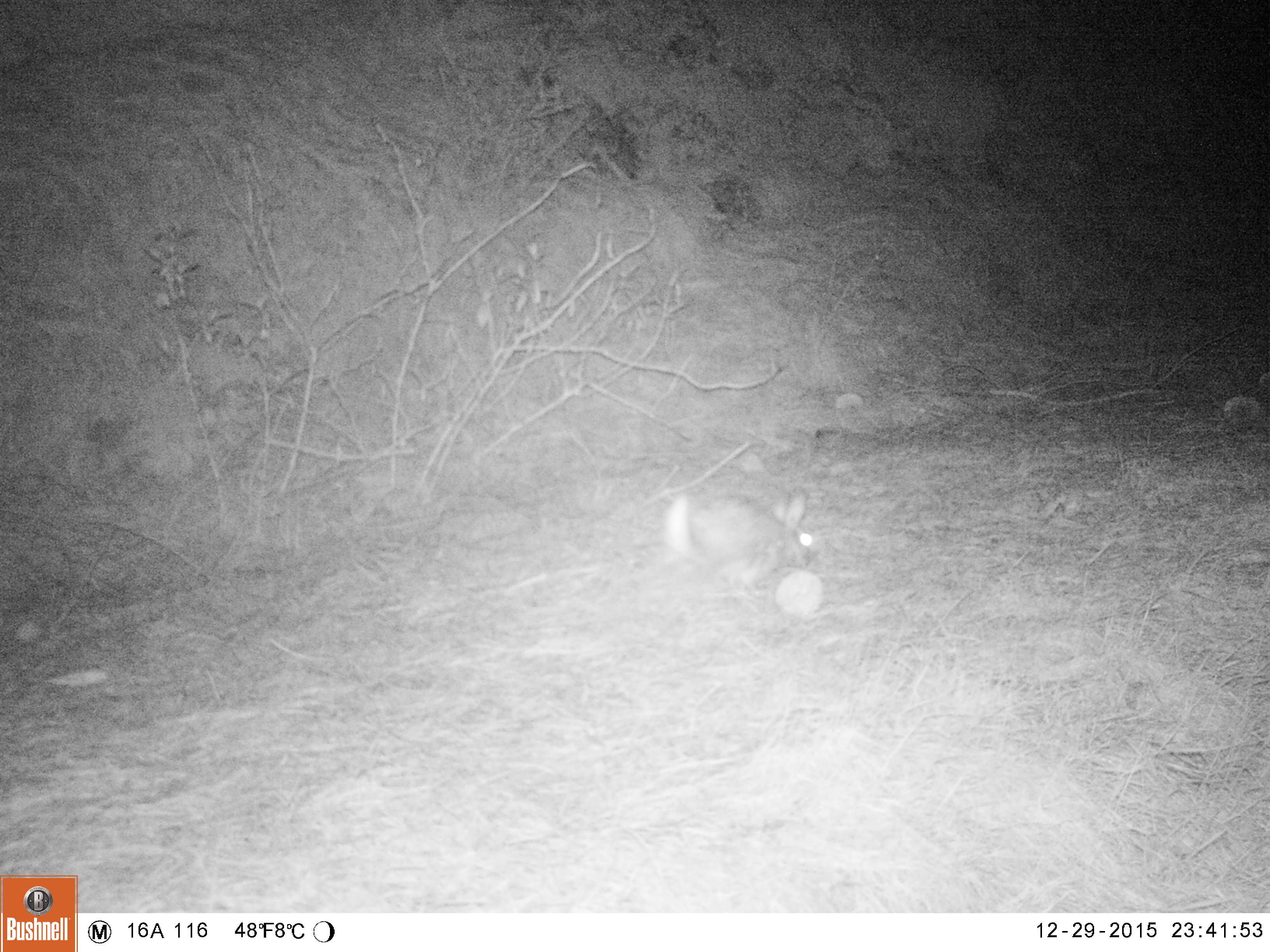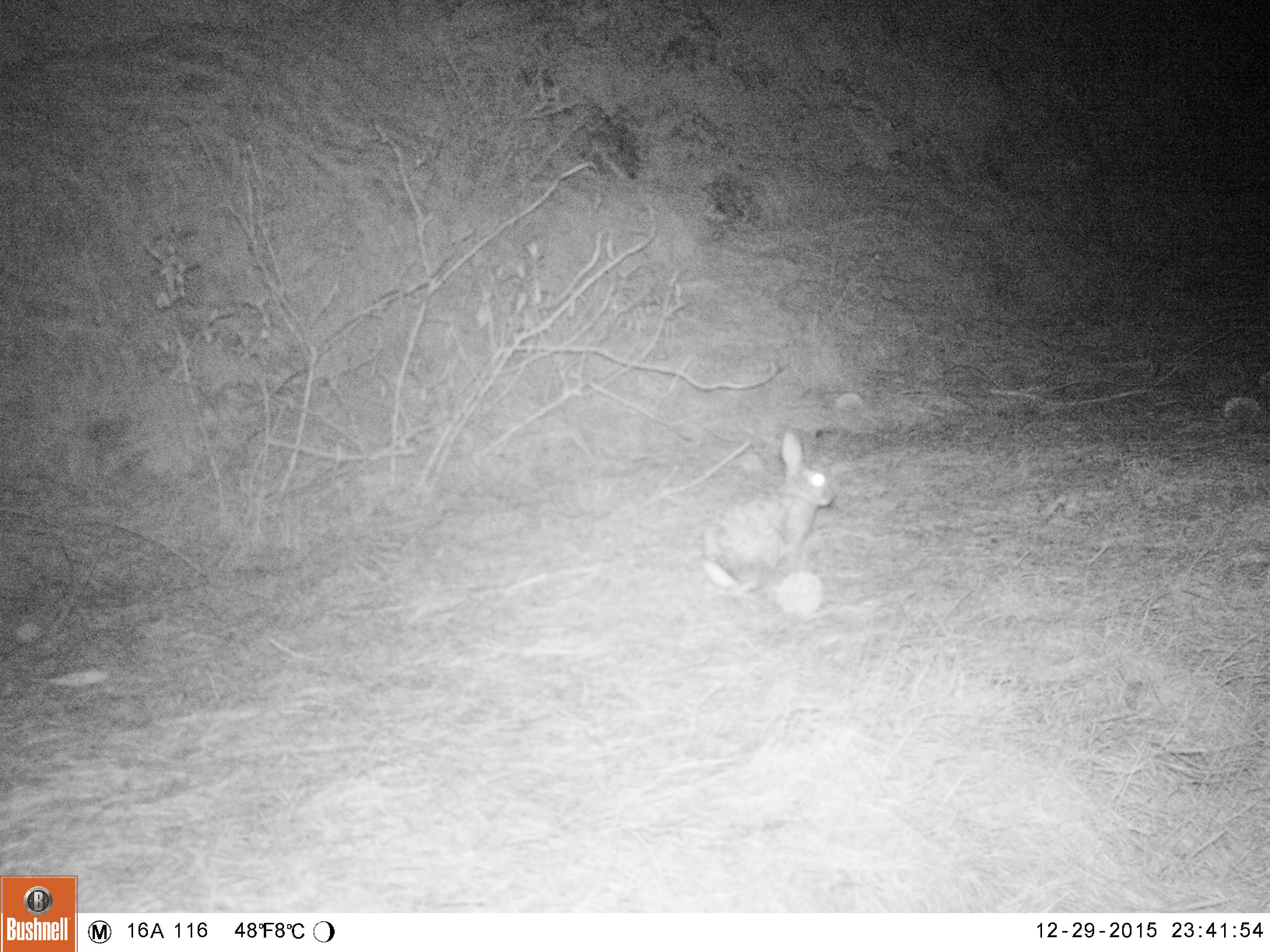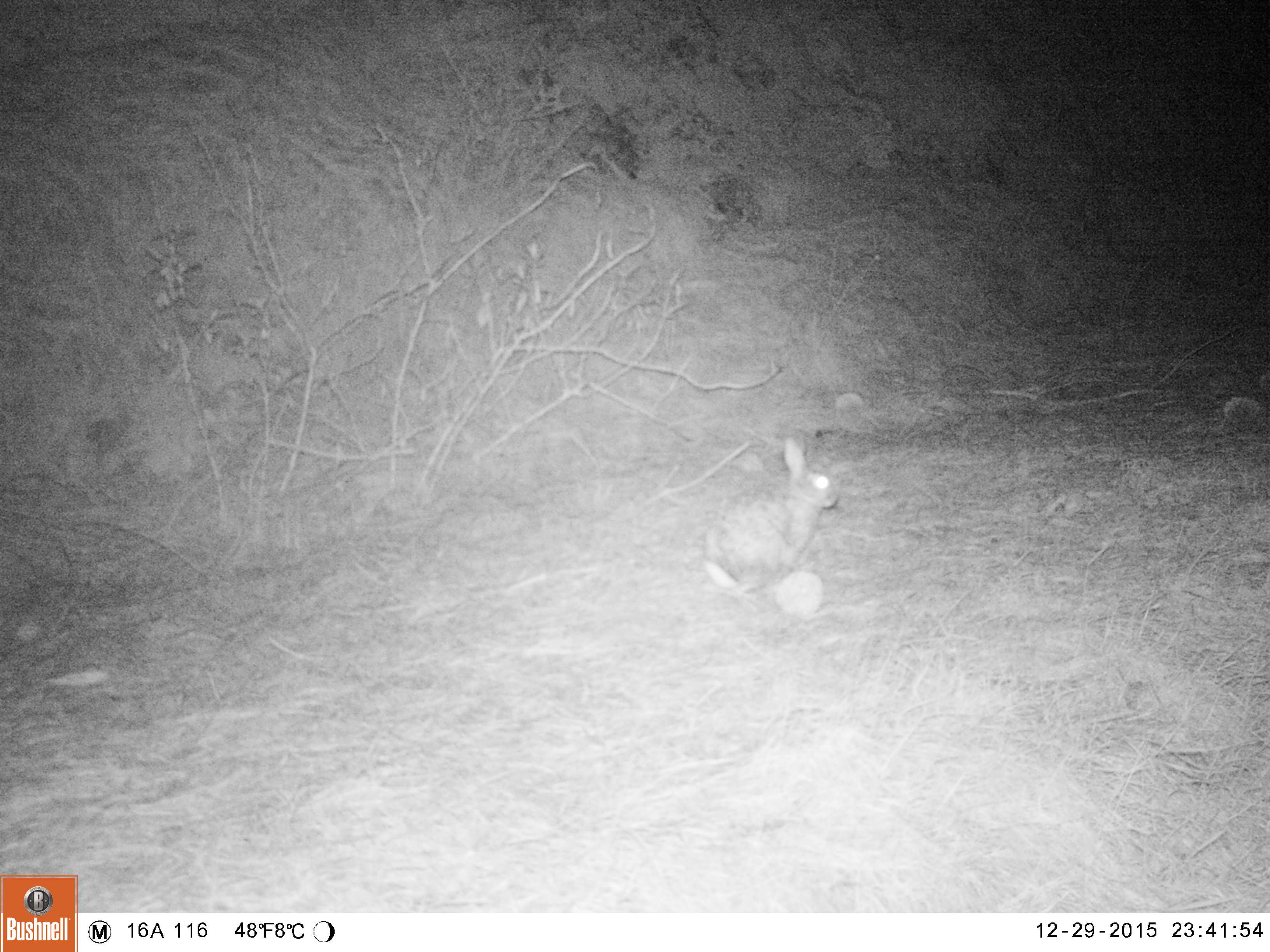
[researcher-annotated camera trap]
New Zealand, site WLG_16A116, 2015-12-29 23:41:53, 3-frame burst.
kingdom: Animalia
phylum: Chordata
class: Mammalia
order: Lagomorpha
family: Leporidae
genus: Oryctolagus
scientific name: Oryctolagus cuniculus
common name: european rabbit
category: rabbit